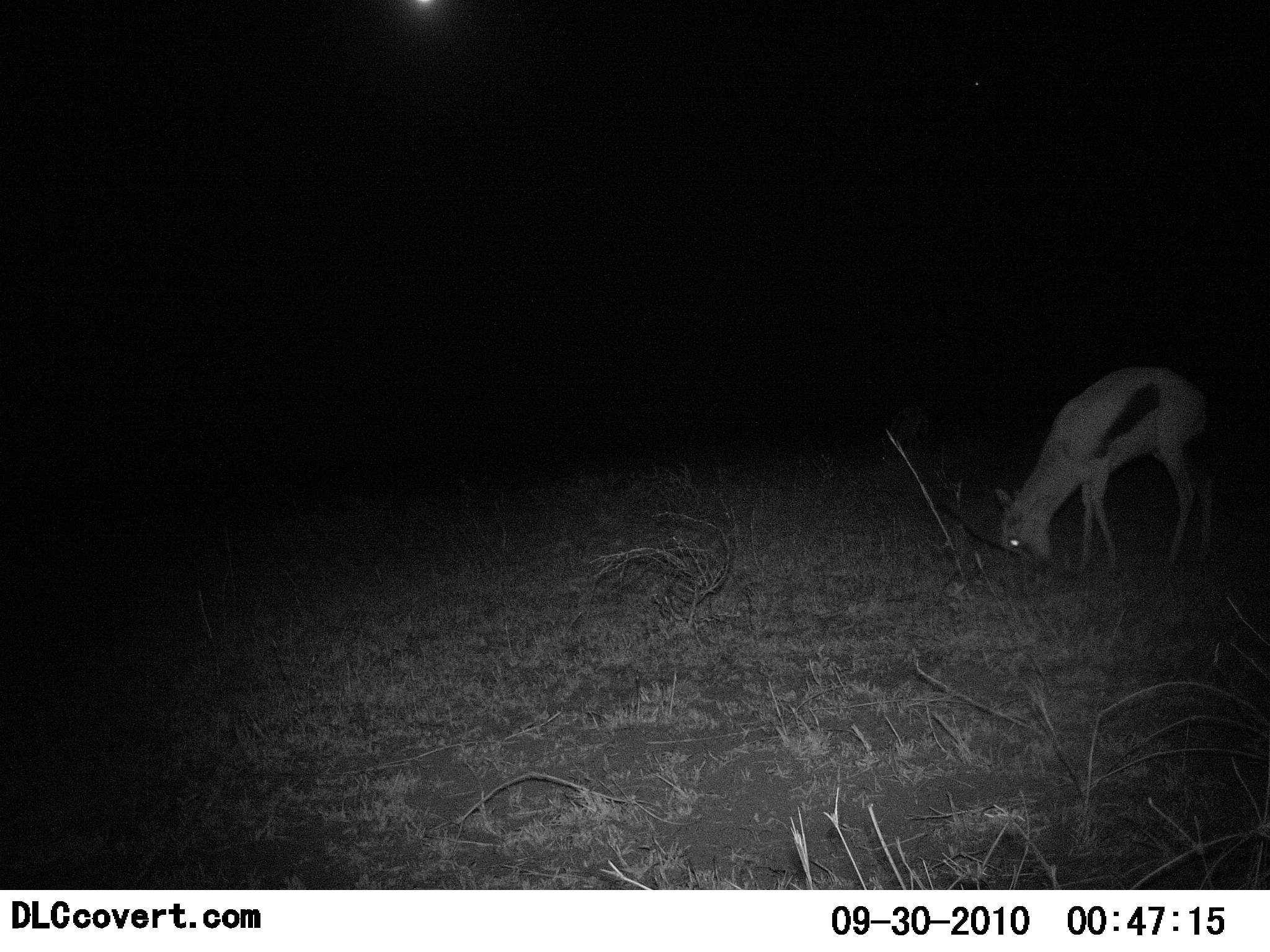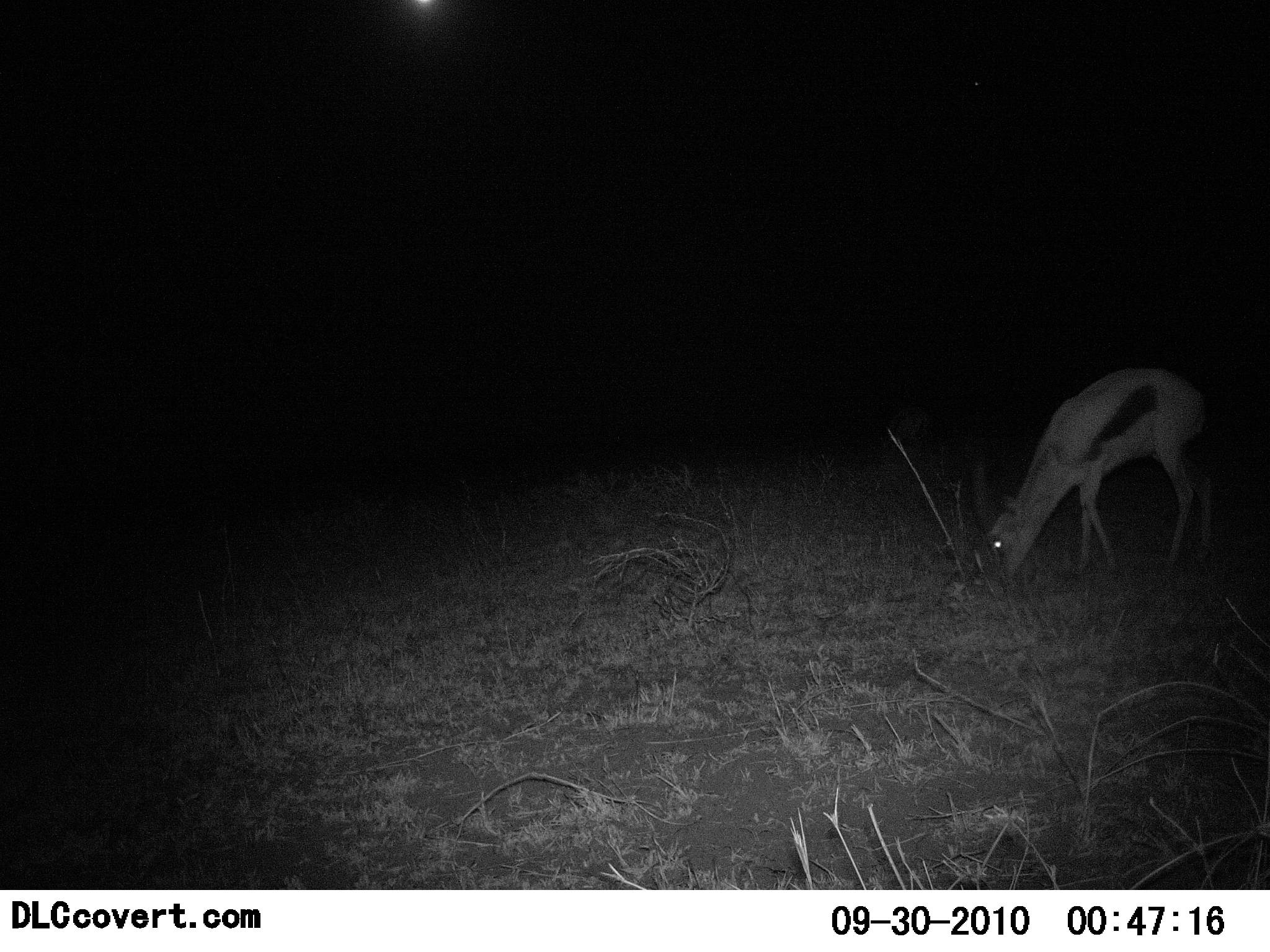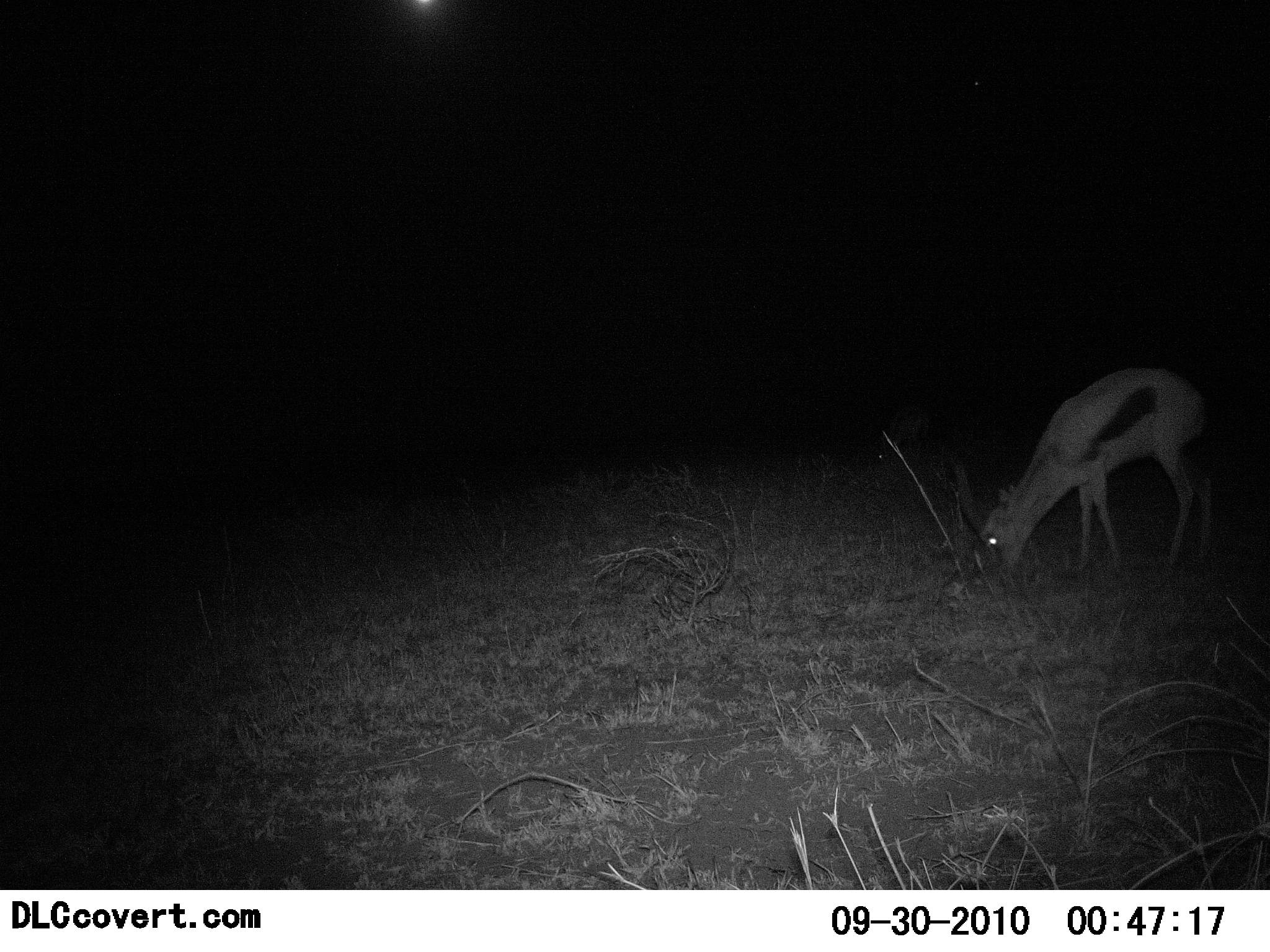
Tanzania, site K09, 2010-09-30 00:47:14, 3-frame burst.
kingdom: Animalia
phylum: Chordata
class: Mammalia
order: Artiodactyla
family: Bovidae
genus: Eudorcas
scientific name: Eudorcas thomsonii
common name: thomson's gazelle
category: gazellethomsons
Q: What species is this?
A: Gazellethomsons (thomson's gazelle) (Eudorcas thomsonii).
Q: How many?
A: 1.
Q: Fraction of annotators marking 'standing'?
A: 0%.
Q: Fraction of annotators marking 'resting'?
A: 0%.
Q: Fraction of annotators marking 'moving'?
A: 0%.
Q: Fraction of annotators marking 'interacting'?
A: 0%.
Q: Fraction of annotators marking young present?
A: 0%.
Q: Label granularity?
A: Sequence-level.